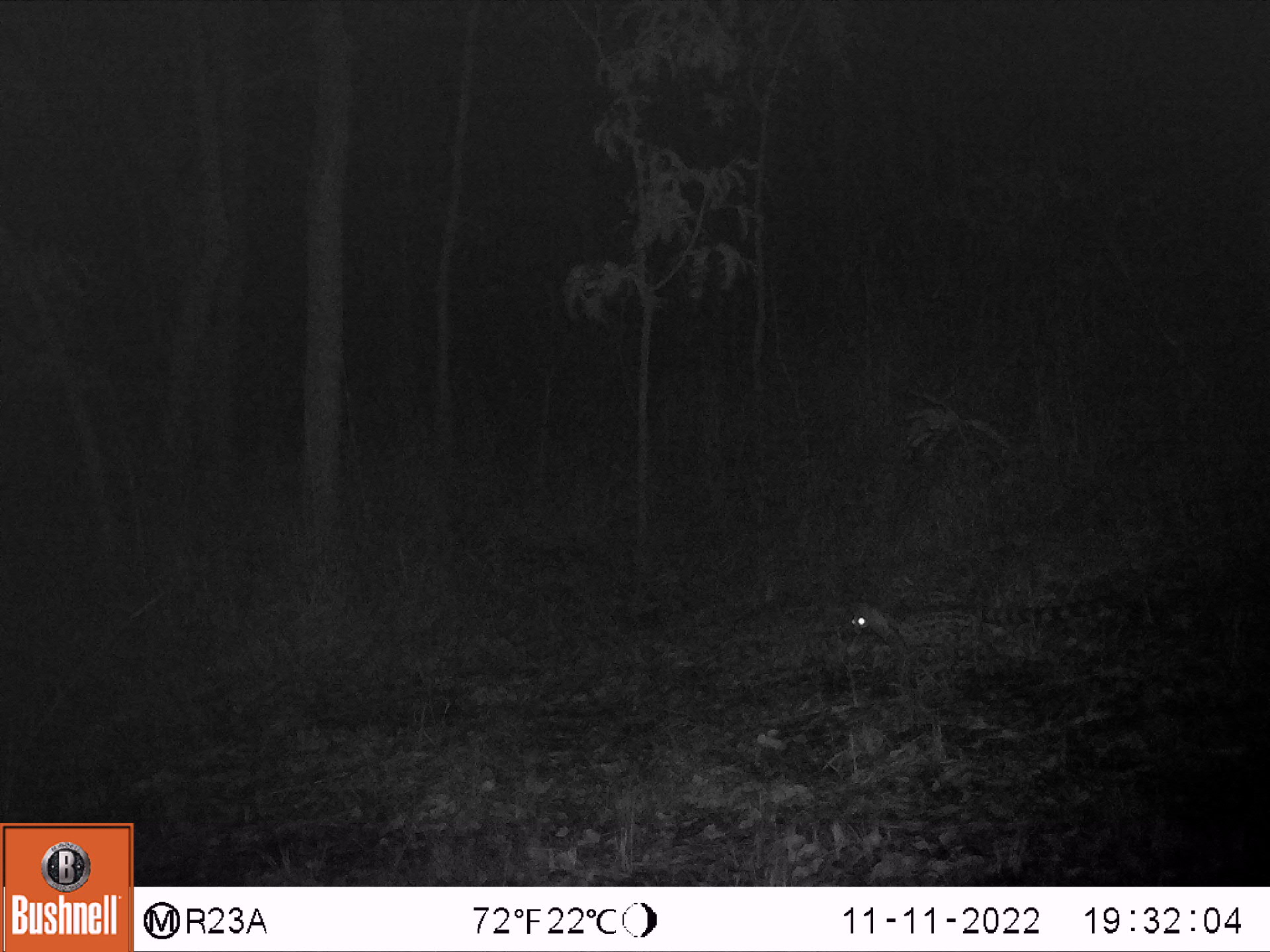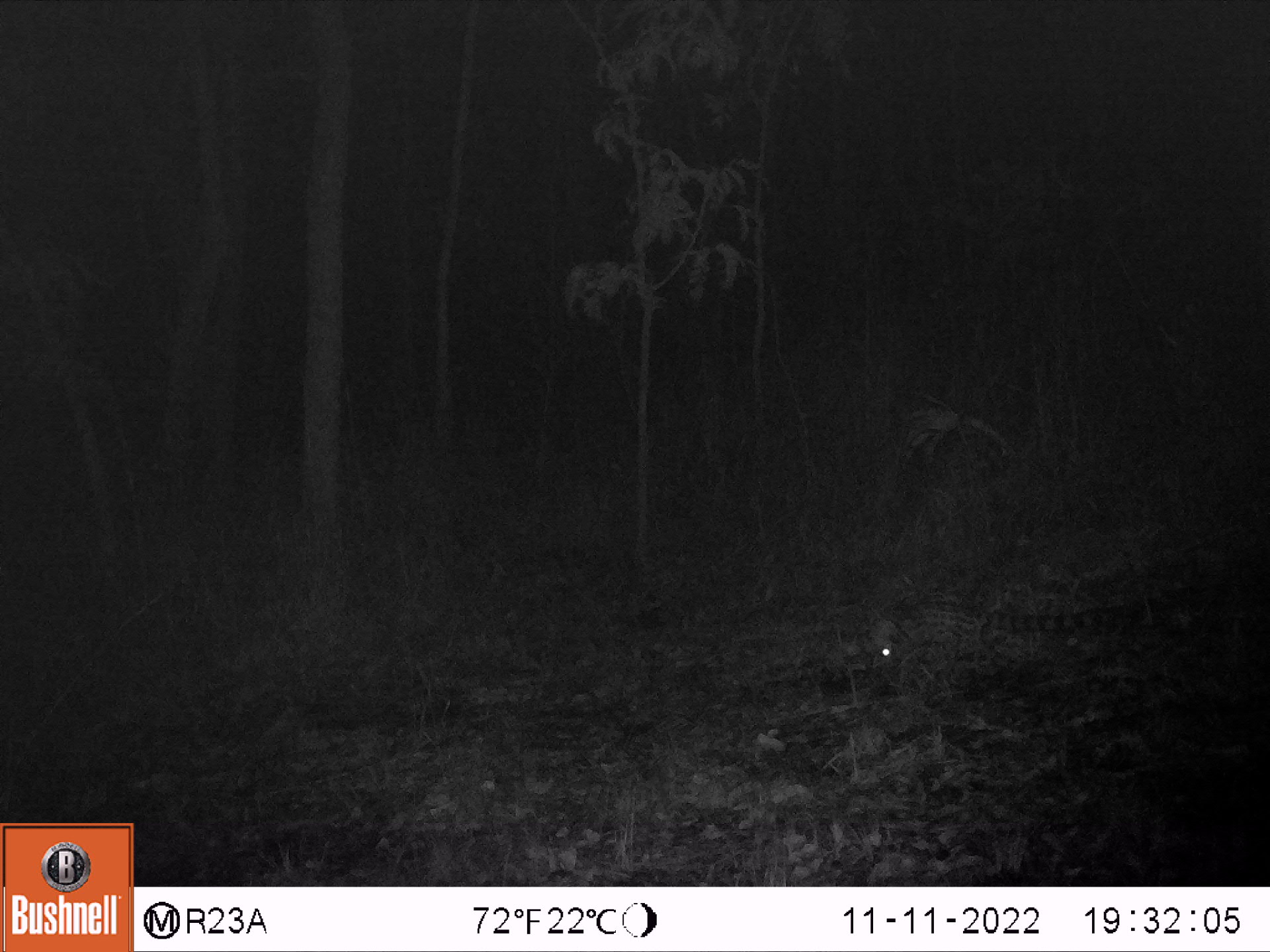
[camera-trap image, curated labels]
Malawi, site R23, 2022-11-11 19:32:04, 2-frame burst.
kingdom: Animalia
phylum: Chordata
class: Mammalia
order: Carnivora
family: Viverridae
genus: Genetta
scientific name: Genetta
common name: genet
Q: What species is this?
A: Genet (Genetta).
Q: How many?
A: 1.